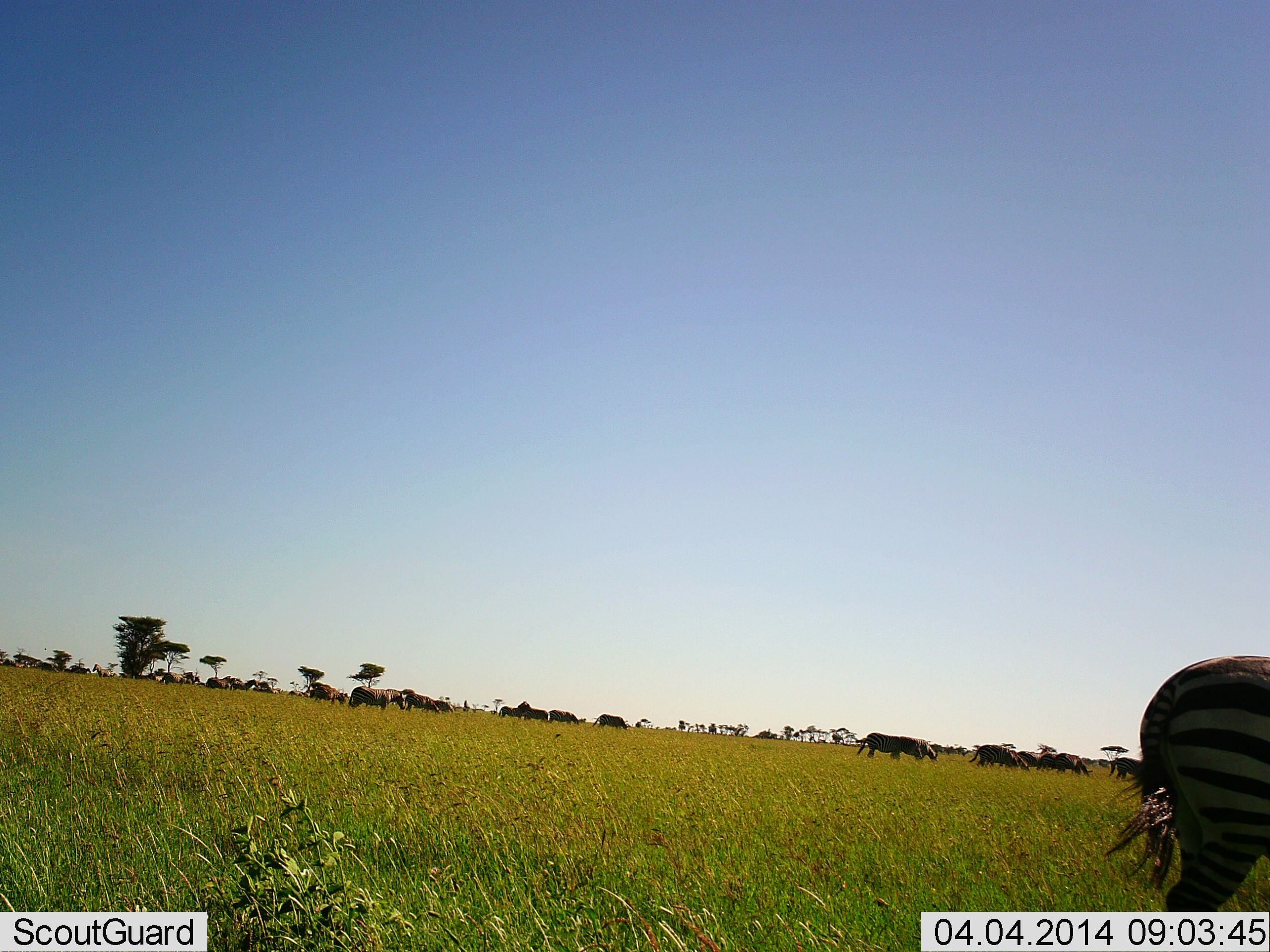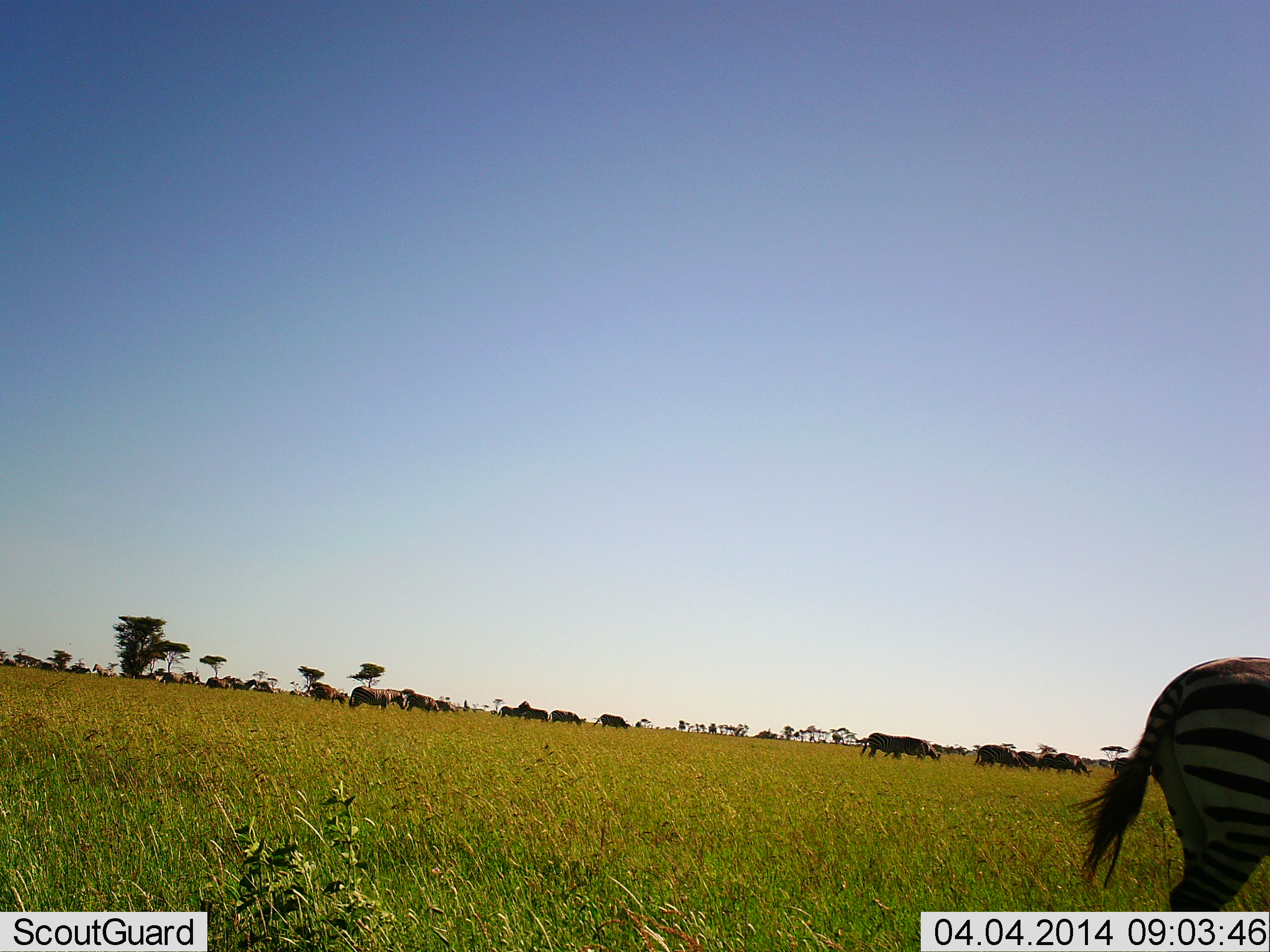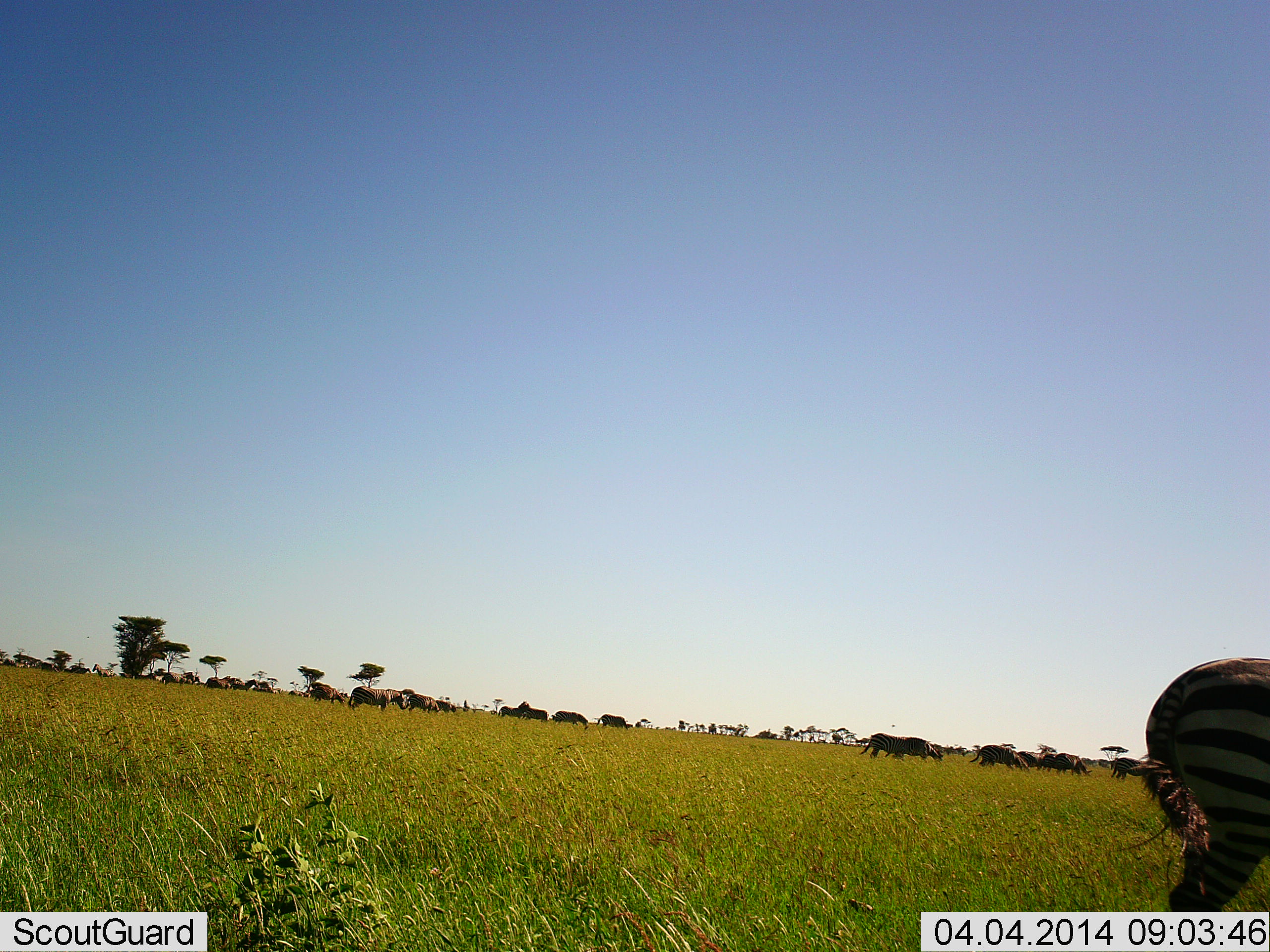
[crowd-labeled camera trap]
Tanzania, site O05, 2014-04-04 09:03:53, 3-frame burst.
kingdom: Animalia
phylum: Chordata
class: Mammalia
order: Artiodactyla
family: Bovidae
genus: Connochaetes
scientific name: Connochaetes taurinus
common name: blue wildebeest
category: wildebeest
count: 11-50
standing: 56%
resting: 0%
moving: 11%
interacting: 0%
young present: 0%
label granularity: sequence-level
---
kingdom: Animalia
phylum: Chordata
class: Mammalia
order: Perissodactyla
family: Equidae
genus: Equus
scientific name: Equus quagga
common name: plains zebra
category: zebra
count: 1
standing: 73%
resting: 0%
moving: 27%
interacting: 0%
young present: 0%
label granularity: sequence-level